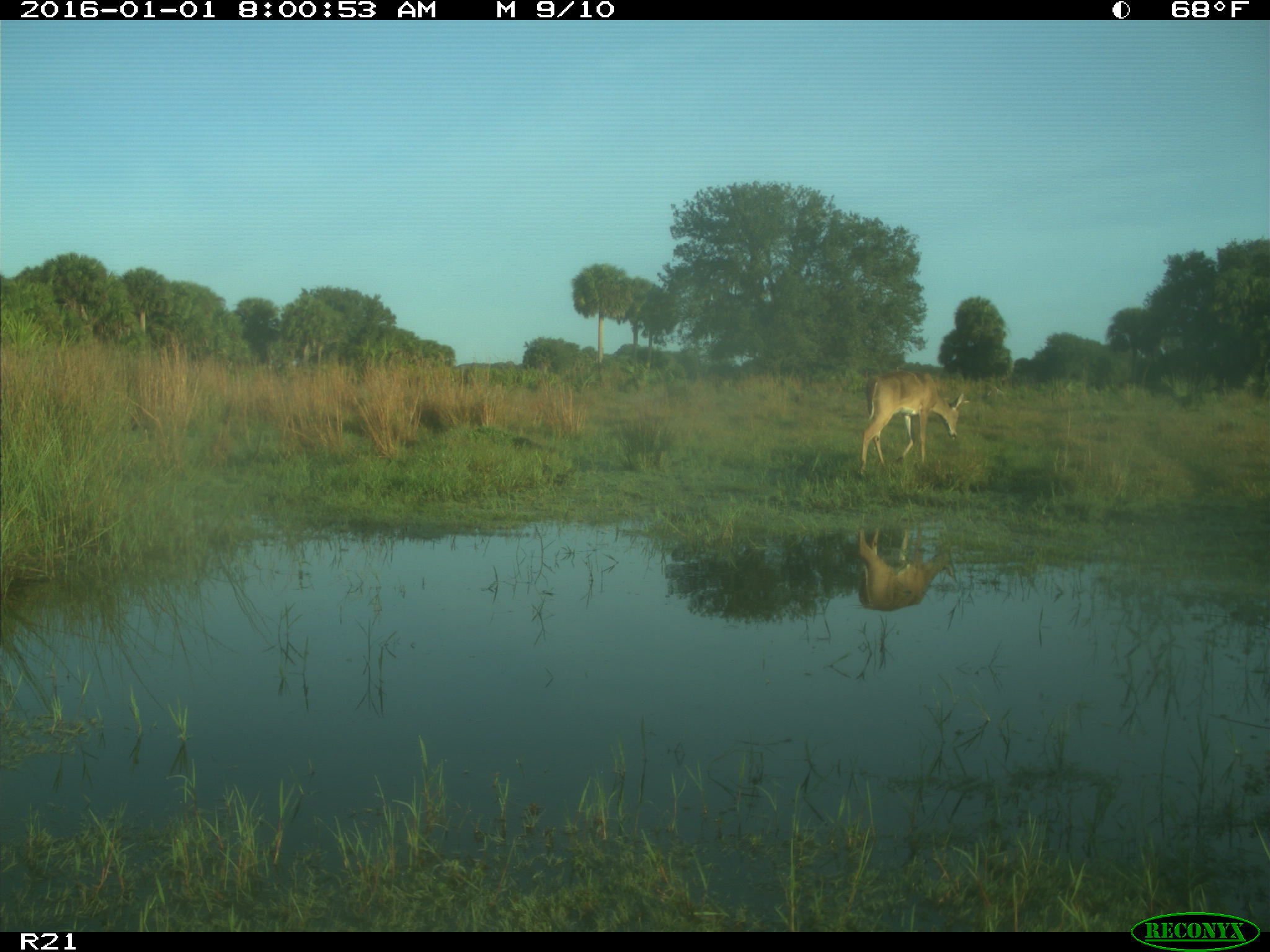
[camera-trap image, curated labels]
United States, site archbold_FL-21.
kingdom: Animalia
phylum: Chordata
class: Mammalia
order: Artiodactyla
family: Cervidae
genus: Odocoileus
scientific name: Odocoileus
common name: deer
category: unidentified deer